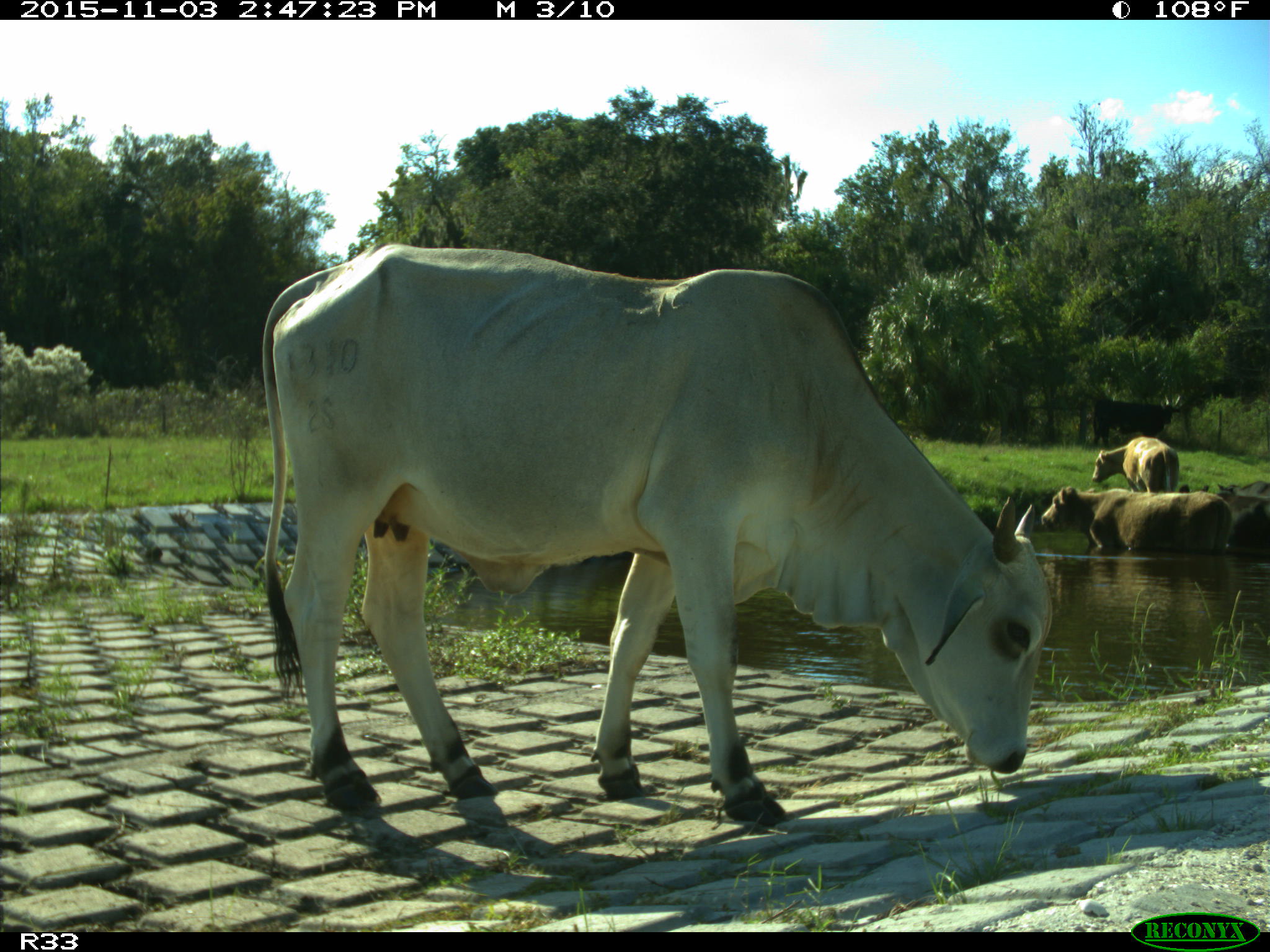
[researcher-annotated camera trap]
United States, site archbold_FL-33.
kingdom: Animalia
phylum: Chordata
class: Mammalia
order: Artiodactyla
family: Bovidae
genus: Bos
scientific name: Bos taurus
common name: domestic cow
Bos taurus (domestic cow).